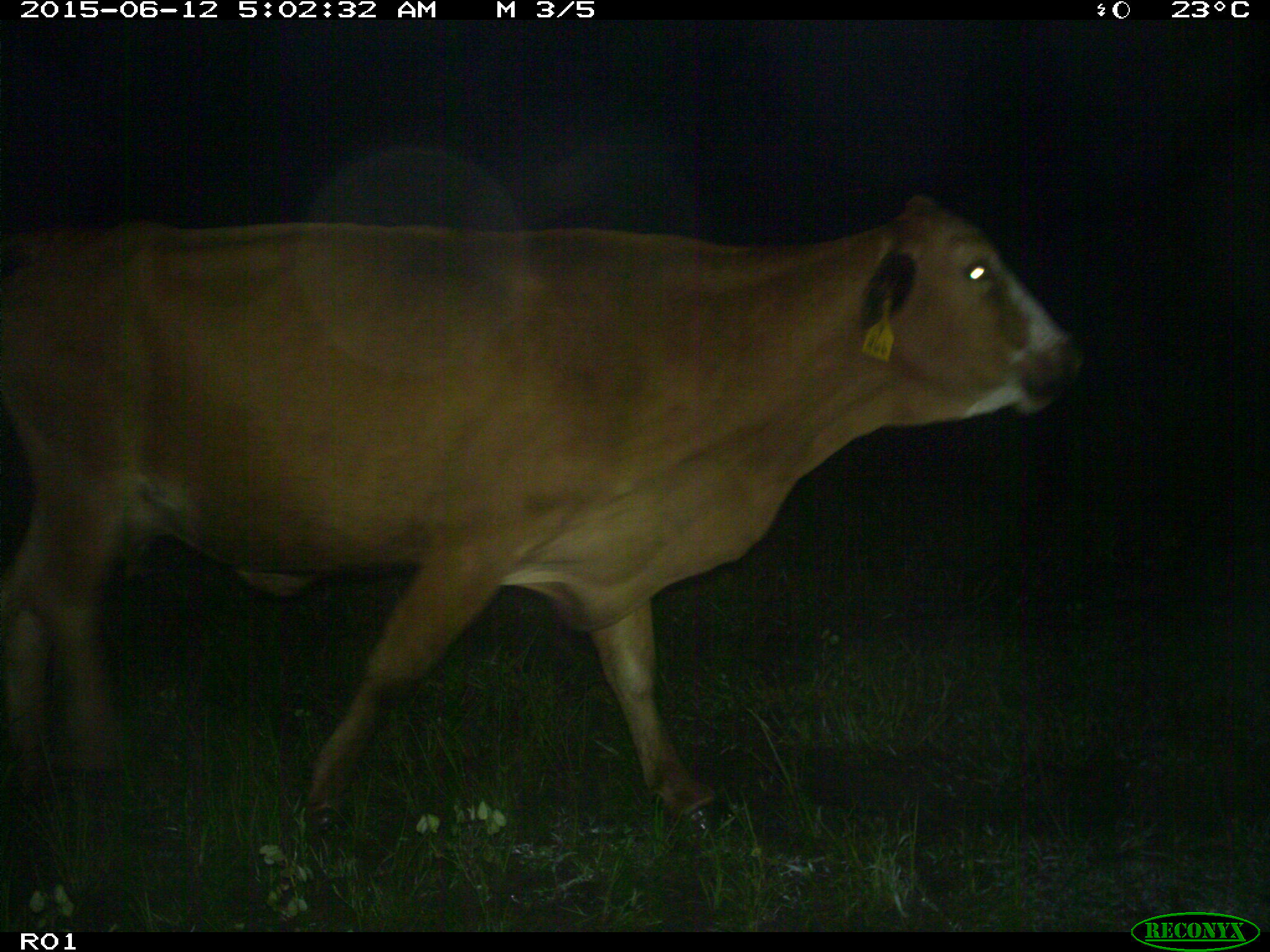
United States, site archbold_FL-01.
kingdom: Animalia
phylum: Chordata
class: Mammalia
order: Artiodactyla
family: Bovidae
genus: Bos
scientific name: Bos taurus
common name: domestic cow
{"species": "Bos taurus (domestic cow)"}